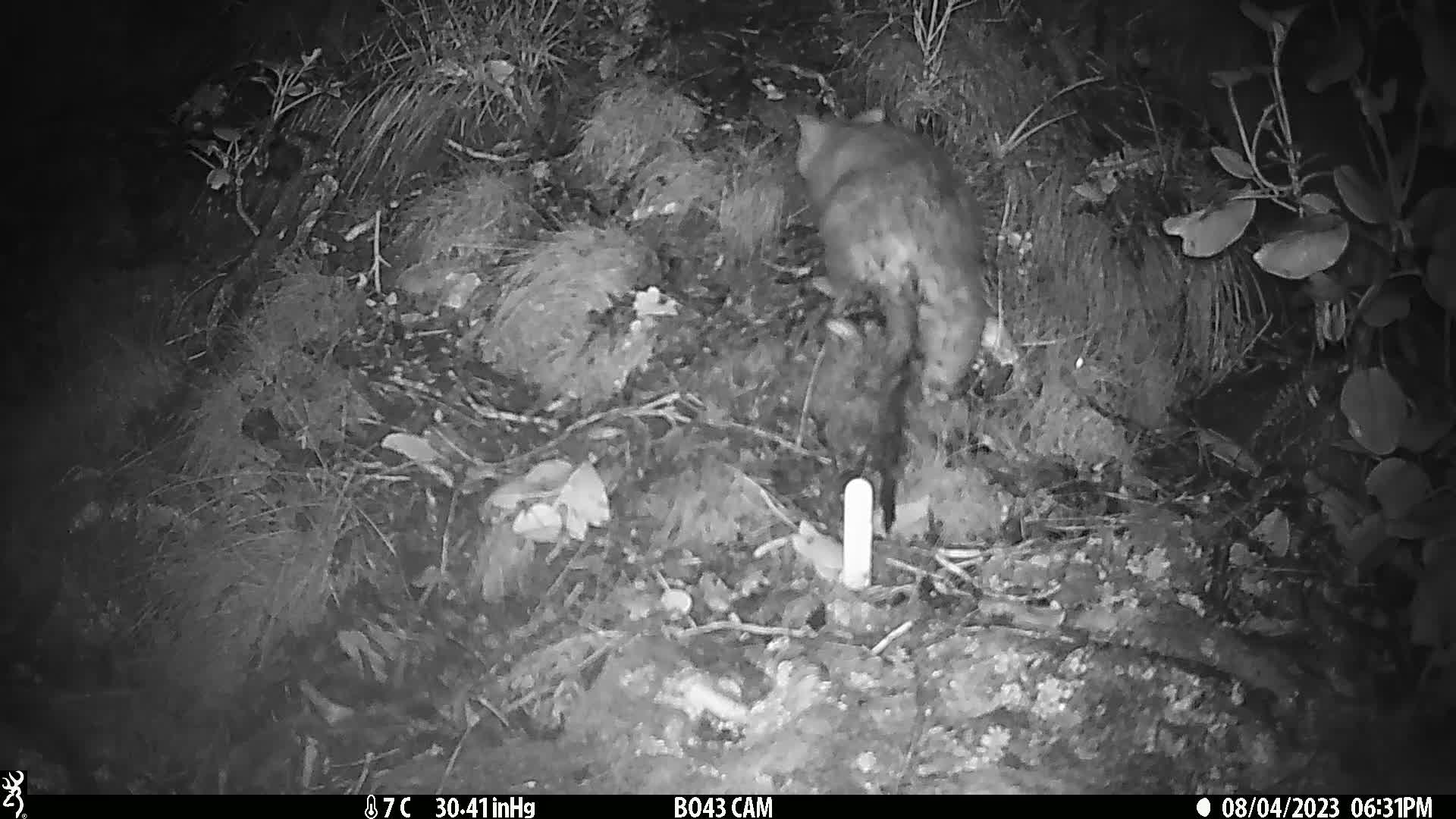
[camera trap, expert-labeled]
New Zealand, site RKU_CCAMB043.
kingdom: Animalia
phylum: Chordata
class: Mammalia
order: Diprotodontia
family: Phalangeridae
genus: Trichosurus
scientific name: Trichosurus vulpecula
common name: common brushtail possum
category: possum